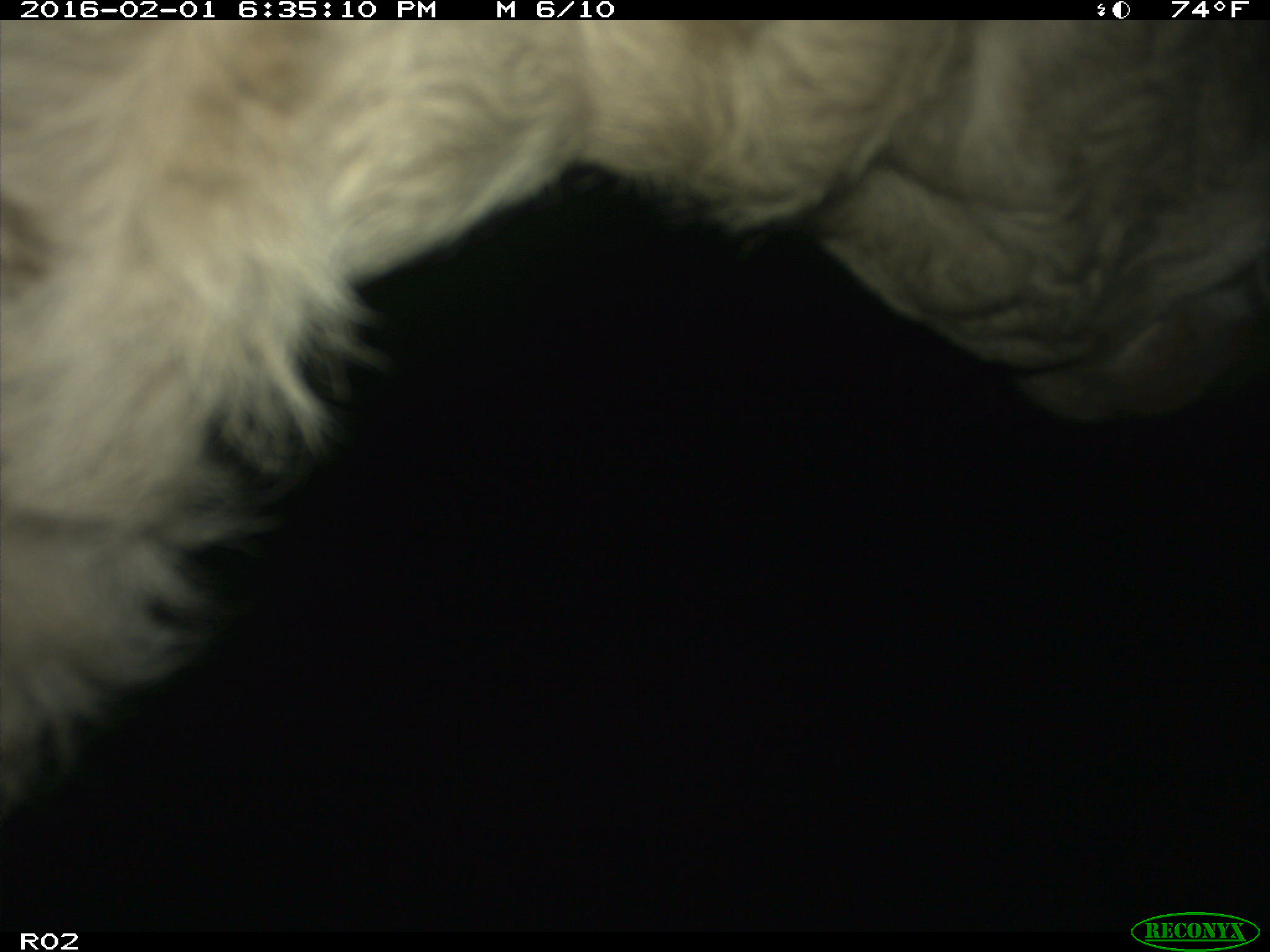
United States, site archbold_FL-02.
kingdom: Animalia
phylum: Chordata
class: Mammalia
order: Artiodactyla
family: Bovidae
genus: Bos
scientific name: Bos taurus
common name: domestic cow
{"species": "Bos taurus (domestic cow)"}